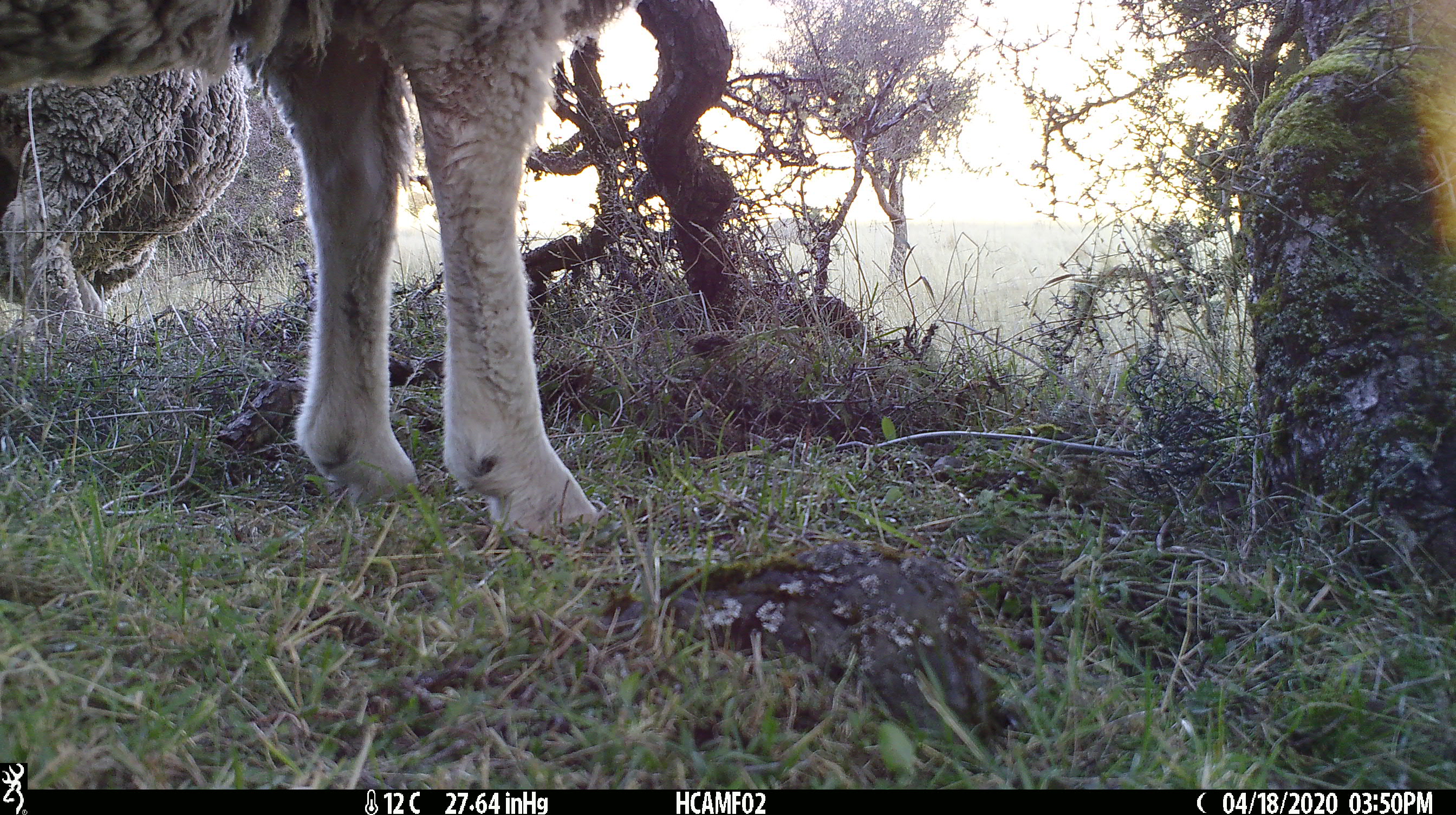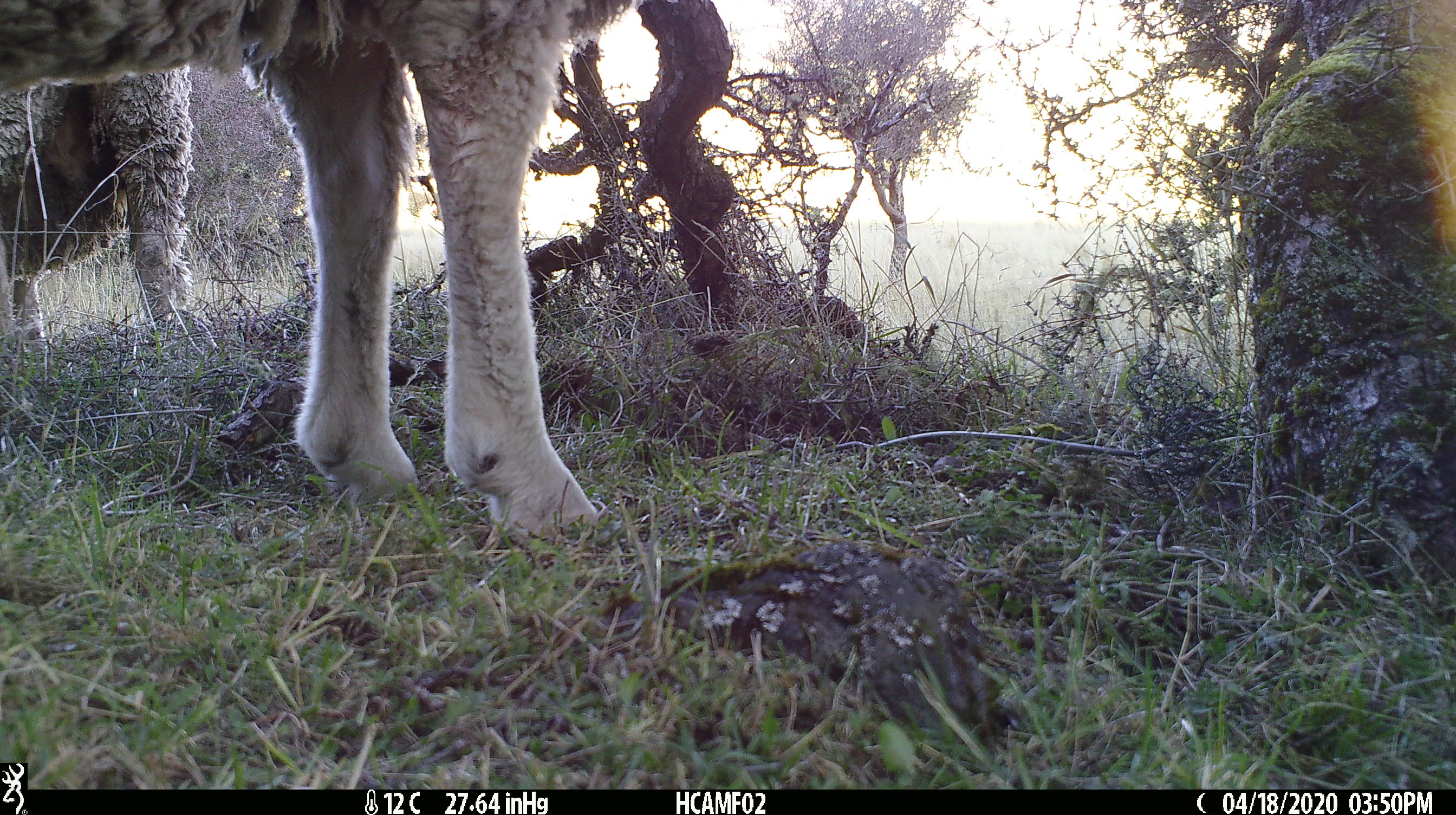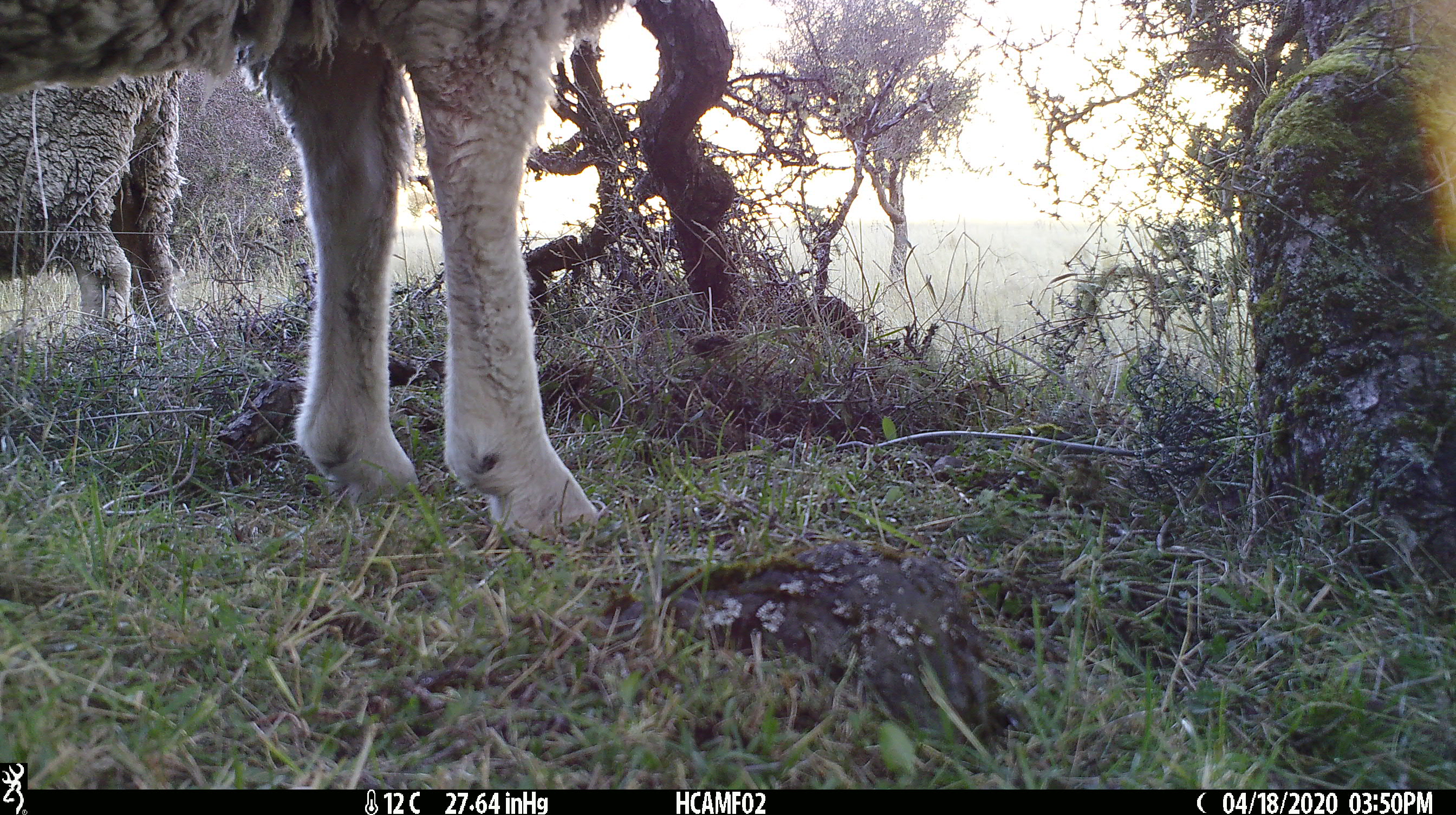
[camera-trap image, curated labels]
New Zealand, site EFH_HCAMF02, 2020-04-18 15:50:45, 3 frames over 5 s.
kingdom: Animalia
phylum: Chordata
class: Mammalia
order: Artiodactyla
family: Bovidae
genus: Ovis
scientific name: Ovis aries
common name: domestic sheep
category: sheep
Sheep (domestic sheep) (Ovis aries).